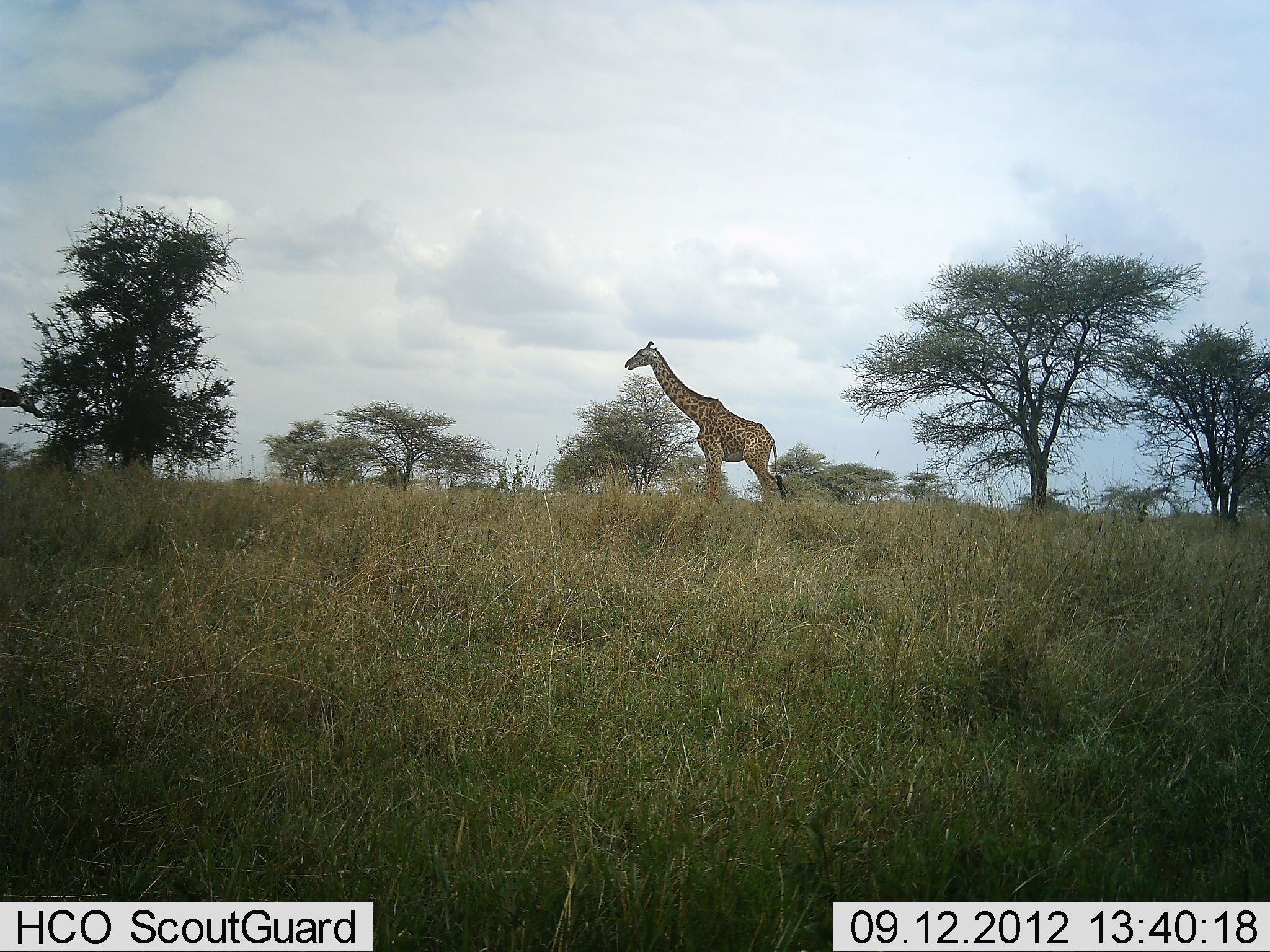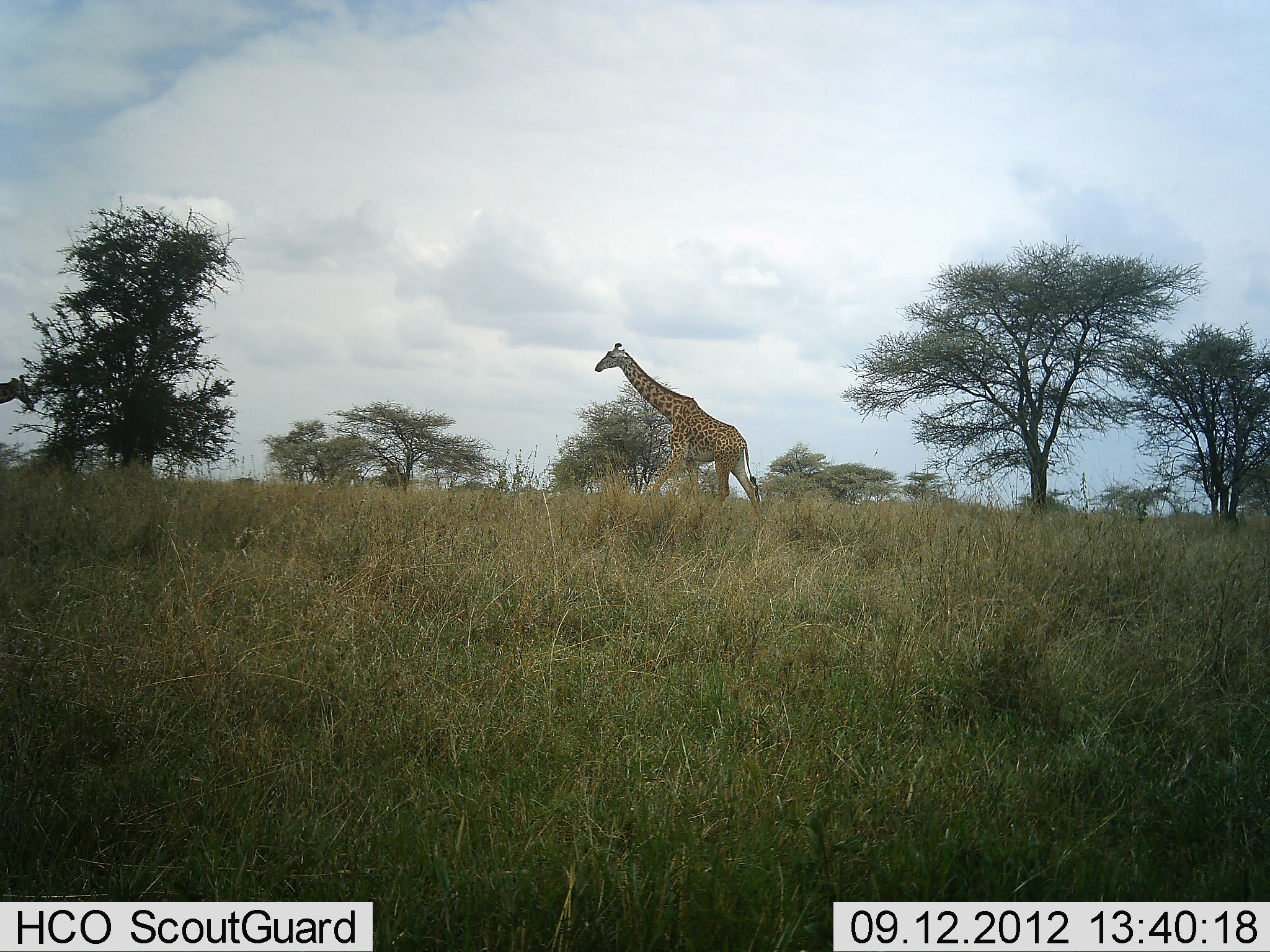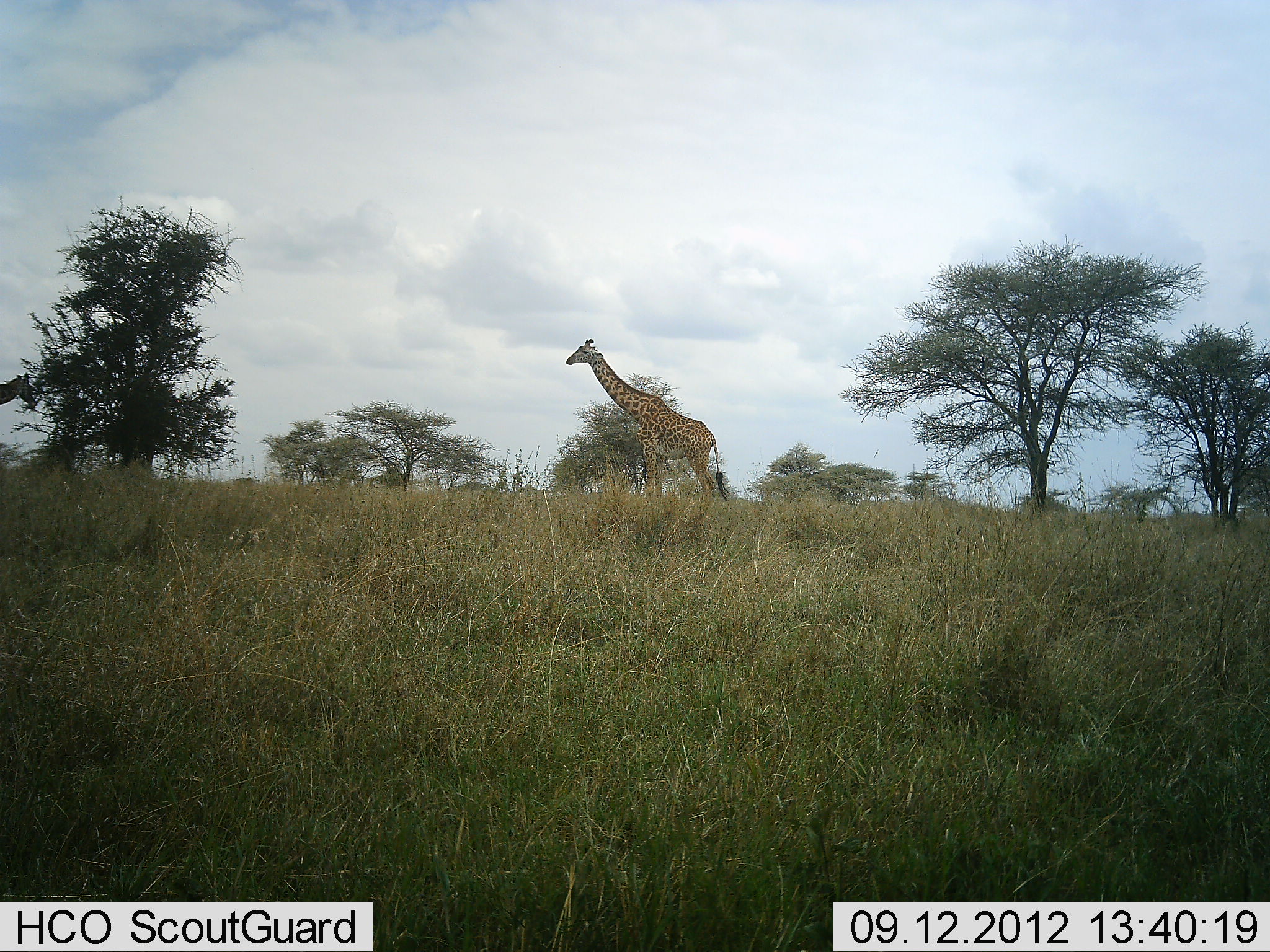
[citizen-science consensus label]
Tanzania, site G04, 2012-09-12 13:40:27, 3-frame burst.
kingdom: Animalia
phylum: Chordata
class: Mammalia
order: Artiodactyla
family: Giraffidae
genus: Giraffa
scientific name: Giraffa camelopardalis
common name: giraffe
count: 2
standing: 10%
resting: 0%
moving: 100%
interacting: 0%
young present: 0%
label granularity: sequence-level